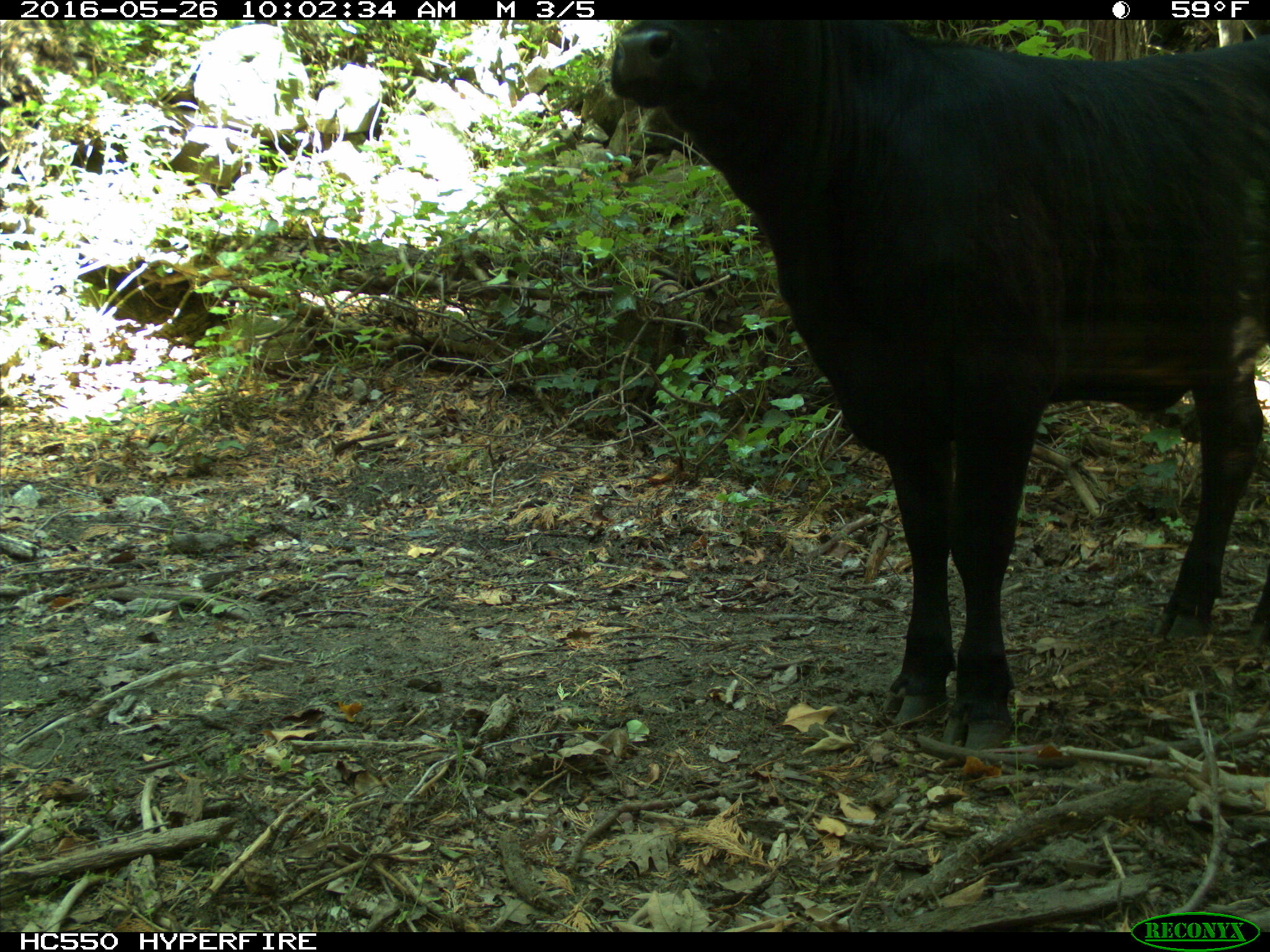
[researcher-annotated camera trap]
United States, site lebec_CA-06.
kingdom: Animalia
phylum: Chordata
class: Mammalia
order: Artiodactyla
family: Bovidae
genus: Bos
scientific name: Bos taurus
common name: domestic cow